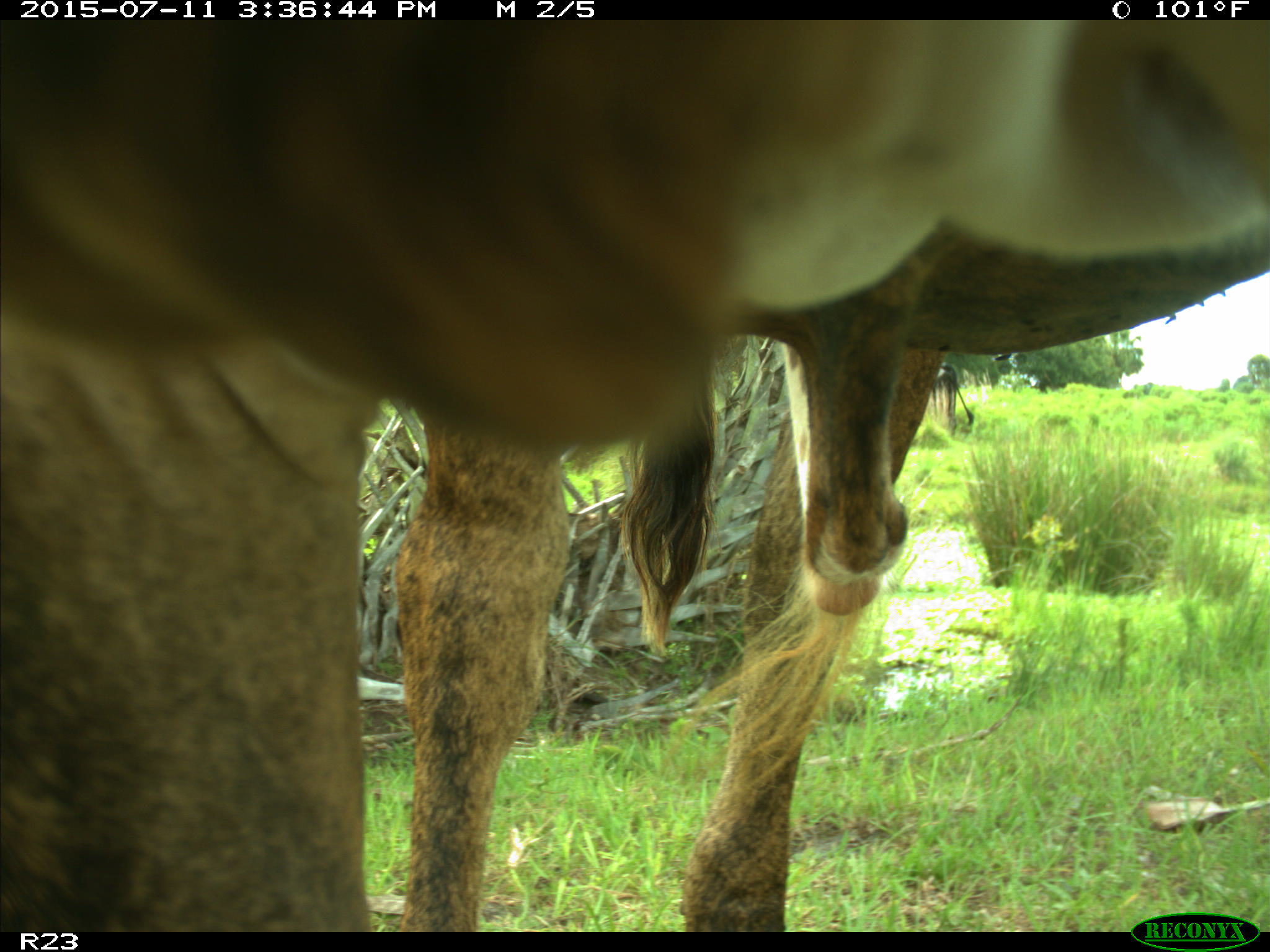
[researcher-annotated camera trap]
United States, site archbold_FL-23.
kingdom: Animalia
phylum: Chordata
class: Mammalia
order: Artiodactyla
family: Bovidae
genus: Bos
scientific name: Bos taurus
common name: domestic cow